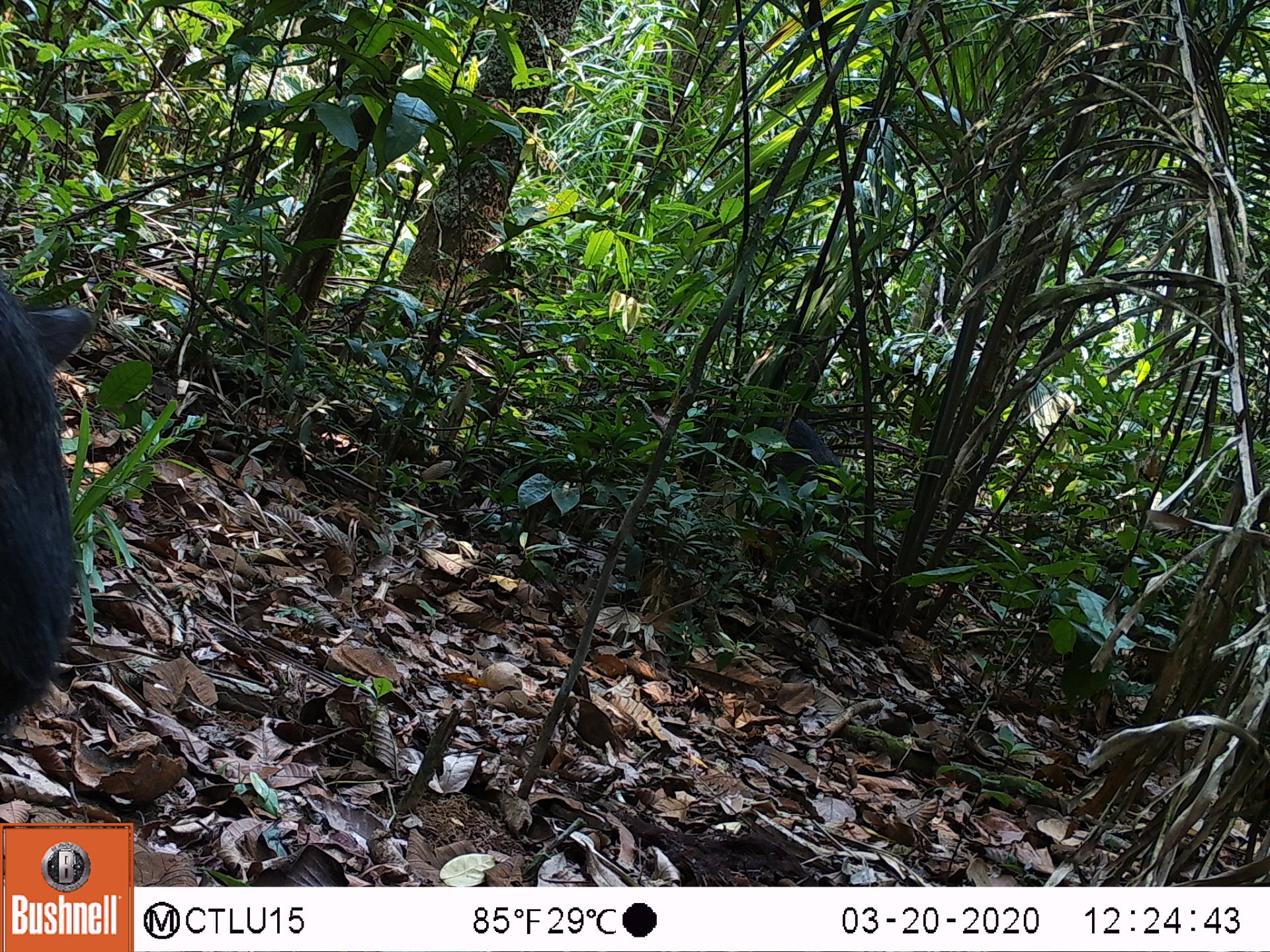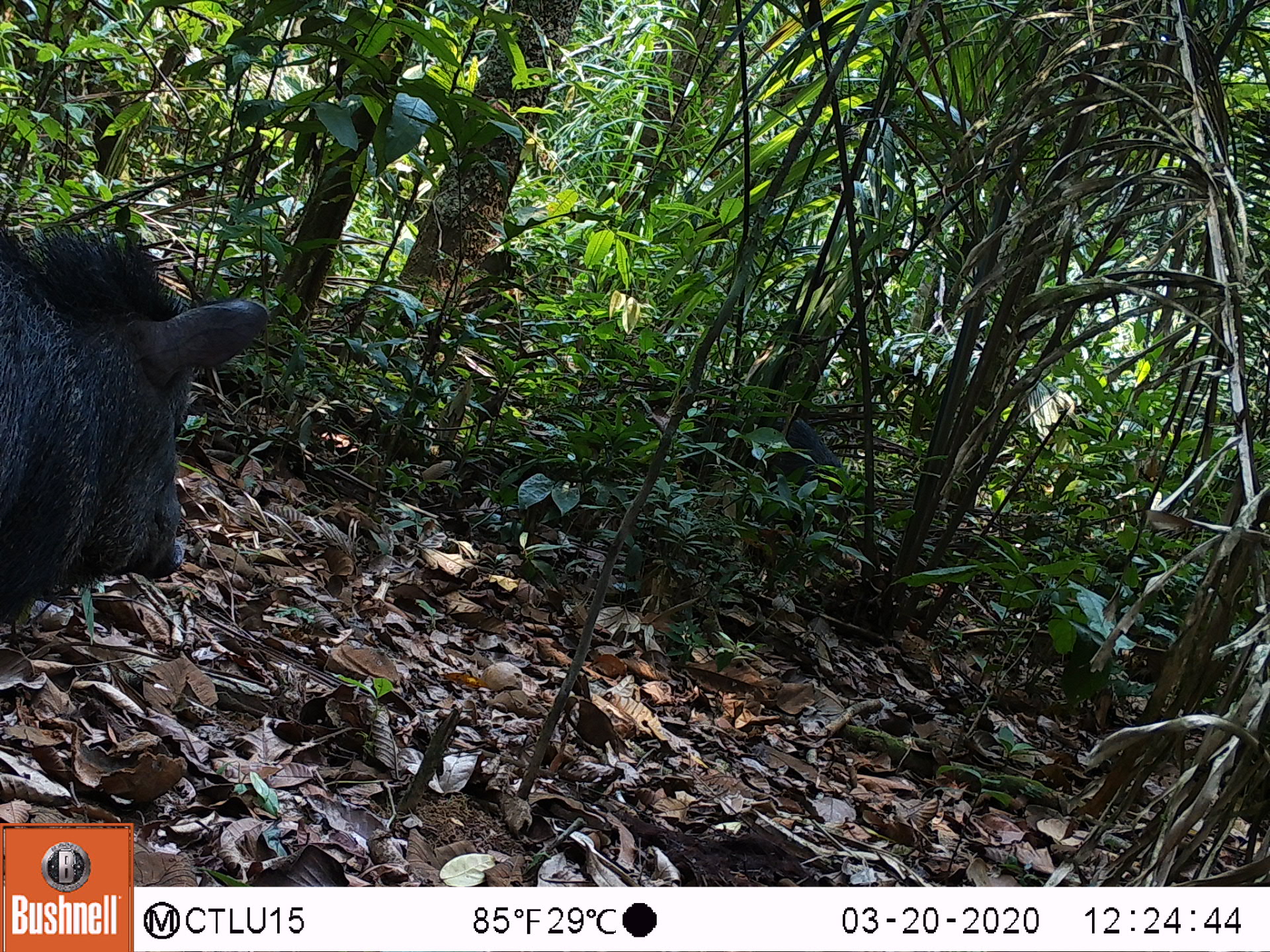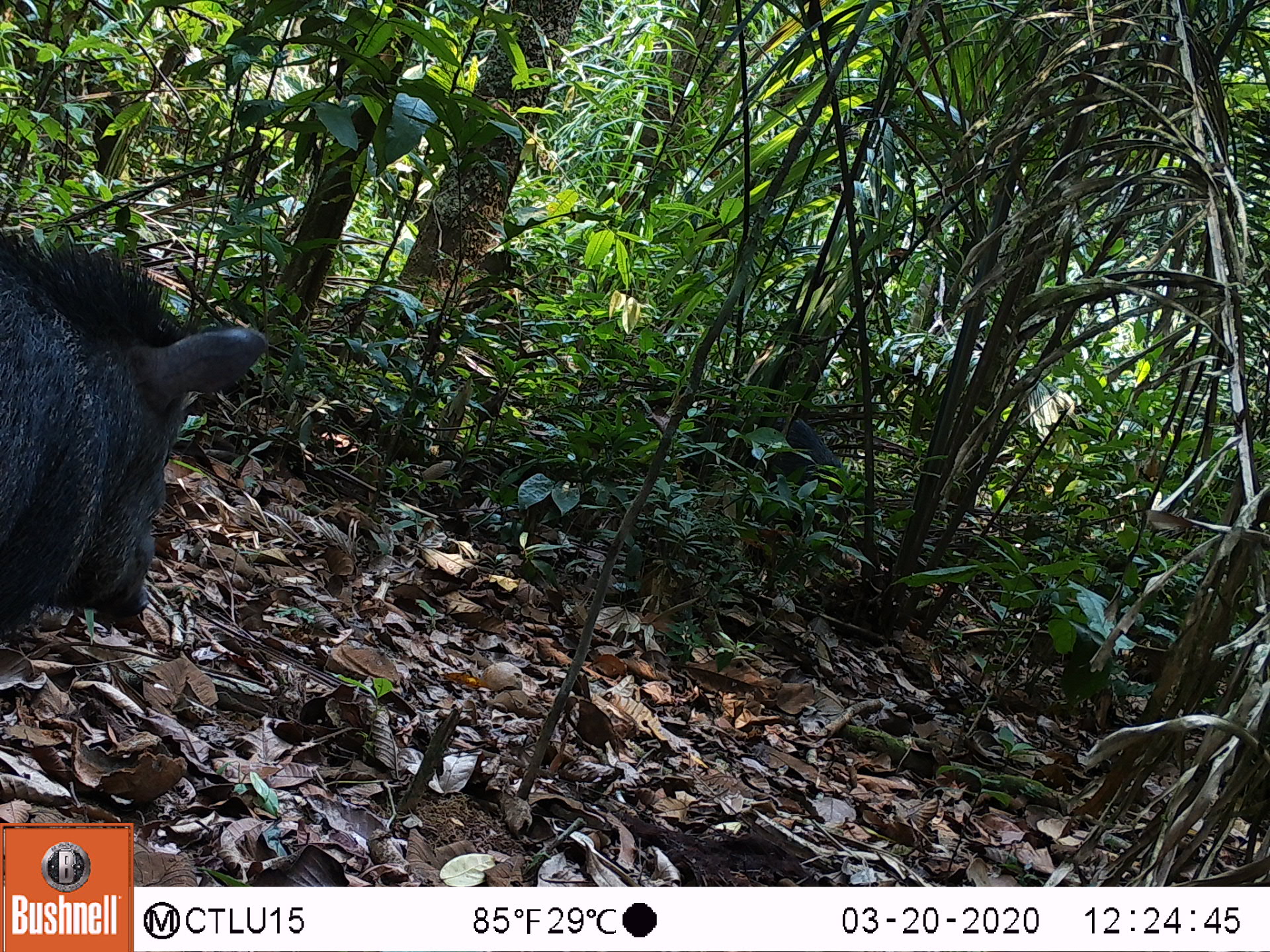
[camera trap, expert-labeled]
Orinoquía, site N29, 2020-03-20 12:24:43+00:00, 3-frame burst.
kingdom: Animalia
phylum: Chordata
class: Mammalia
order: Artiodactyla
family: Tayassuidae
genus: Pecari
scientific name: Pecari tajacu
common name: collared peccary